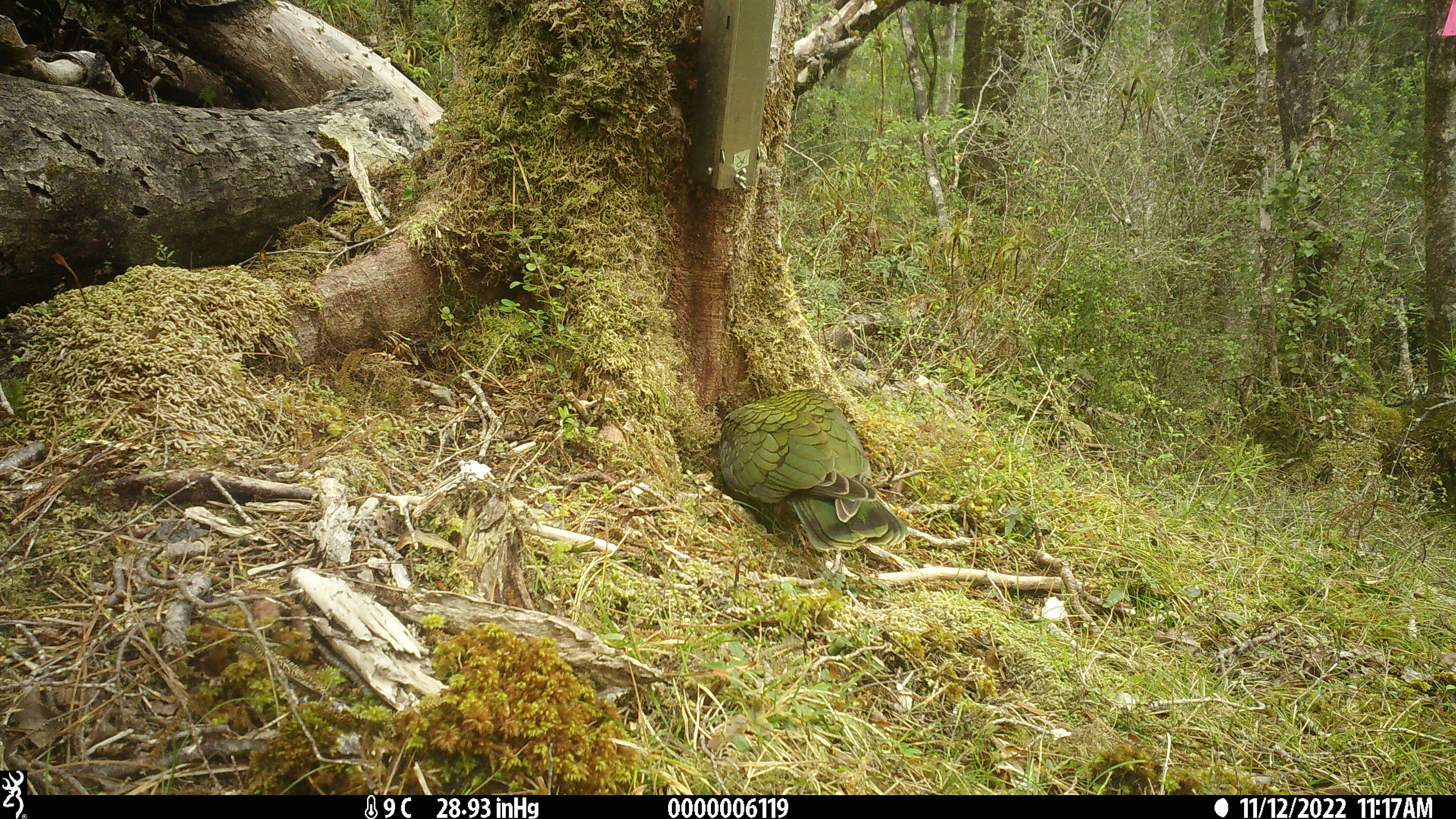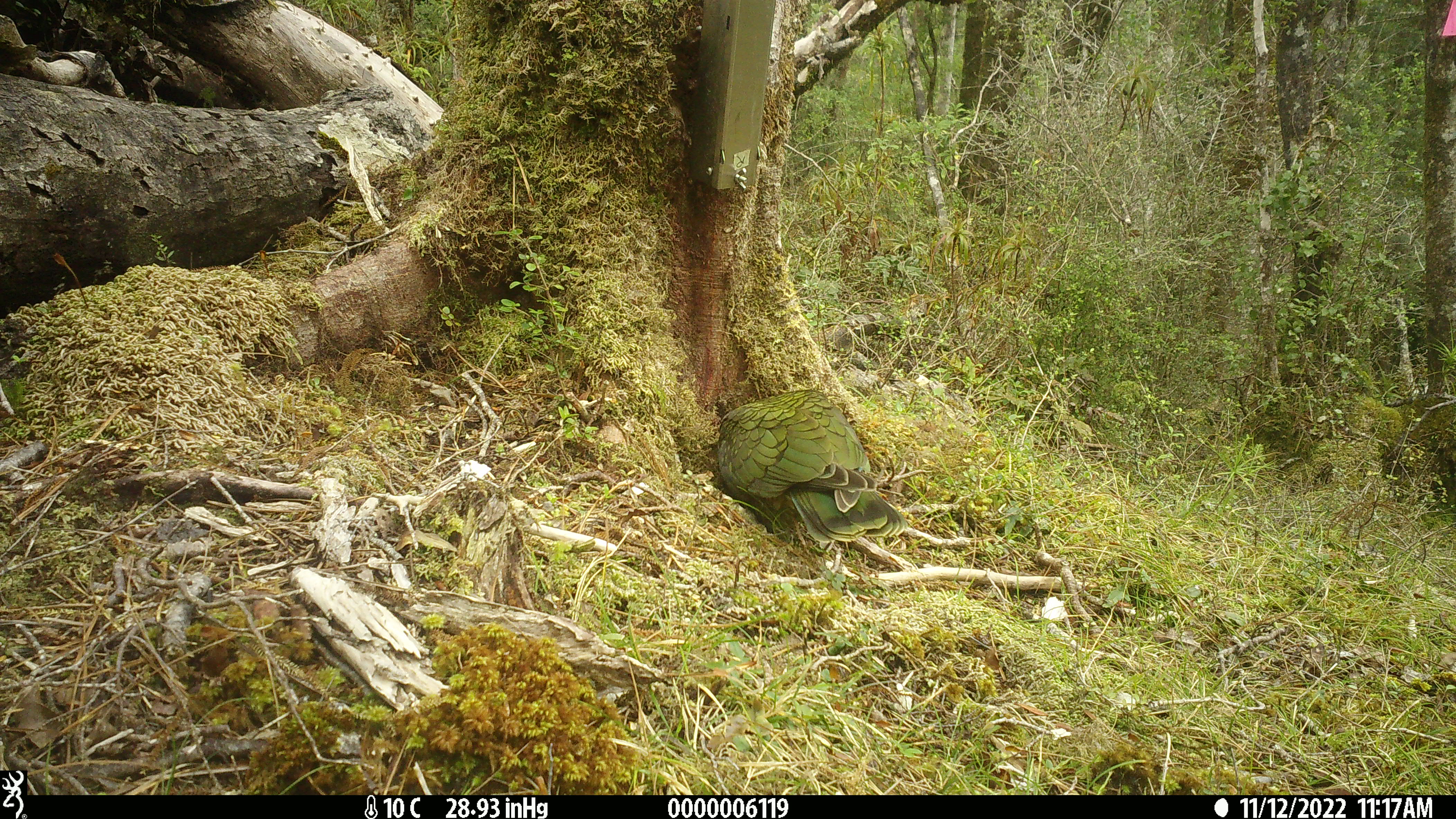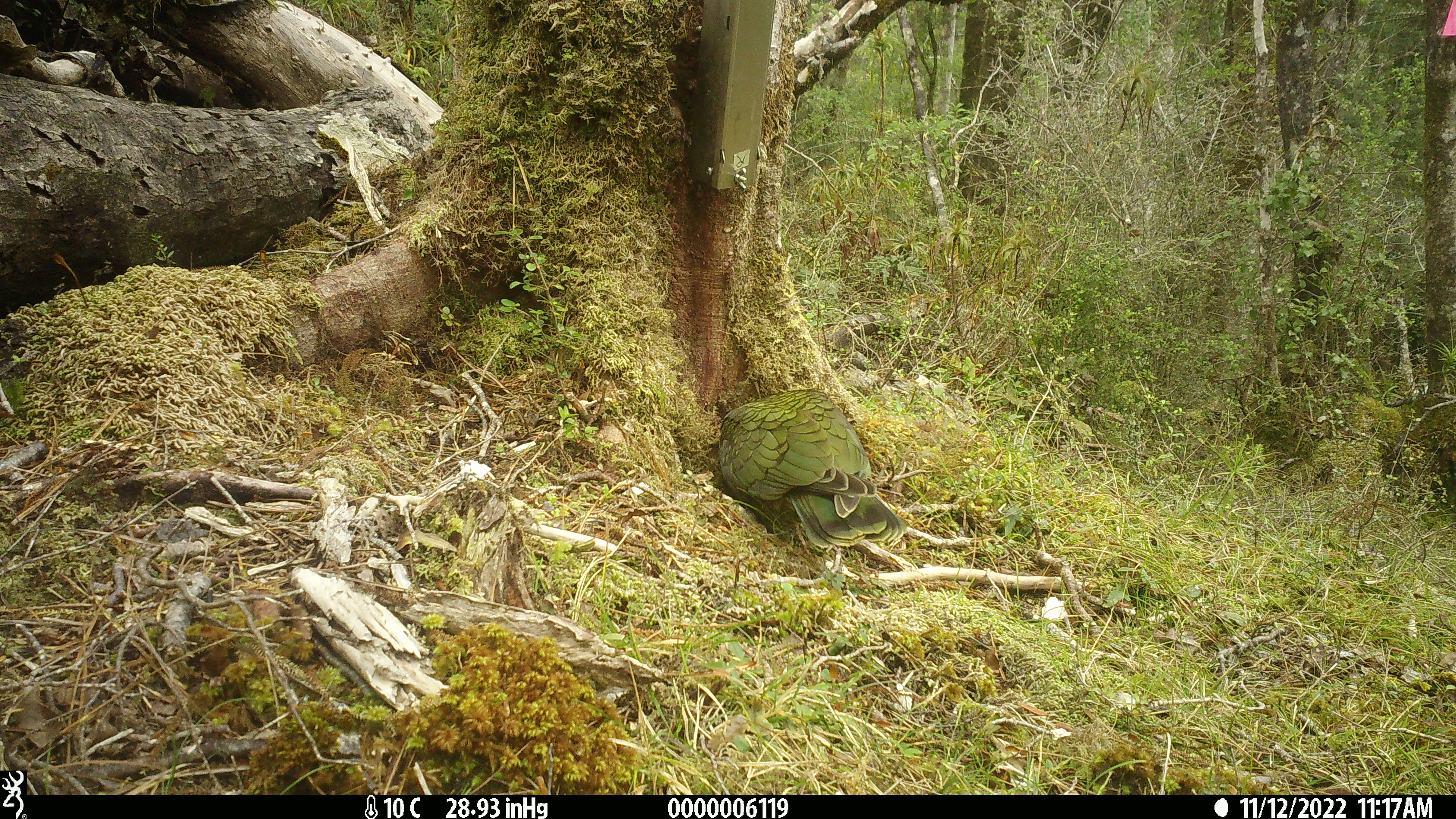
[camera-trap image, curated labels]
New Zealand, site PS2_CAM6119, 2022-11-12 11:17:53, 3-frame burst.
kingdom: Animalia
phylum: Chordata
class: Aves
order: Psittaciformes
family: Strigopidae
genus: Nestor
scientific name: Nestor notabilis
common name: kea